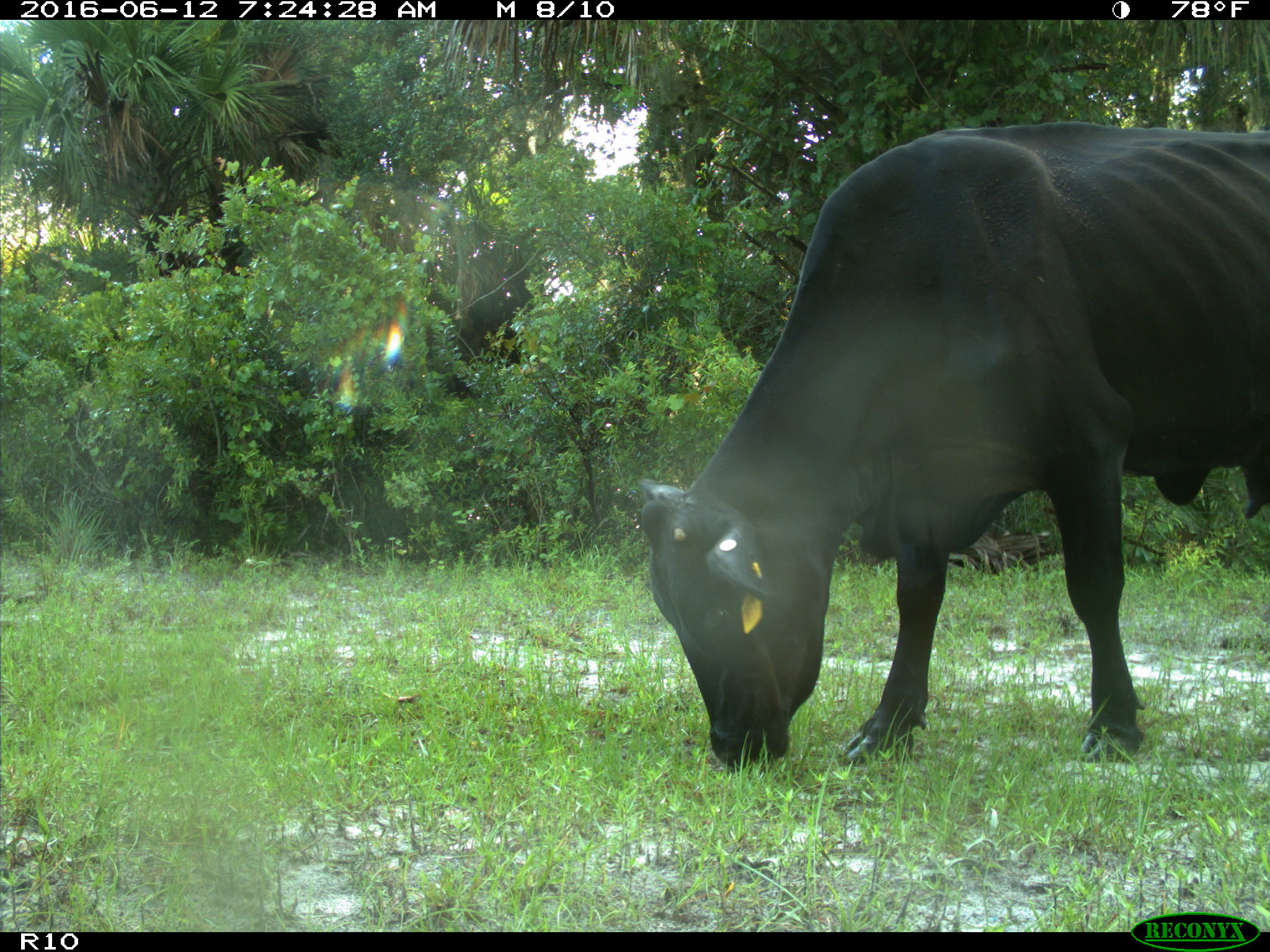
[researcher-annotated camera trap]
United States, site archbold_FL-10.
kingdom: Animalia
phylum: Chordata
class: Mammalia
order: Artiodactyla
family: Bovidae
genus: Bos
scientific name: Bos taurus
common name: domestic cow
Bos taurus (domestic cow).